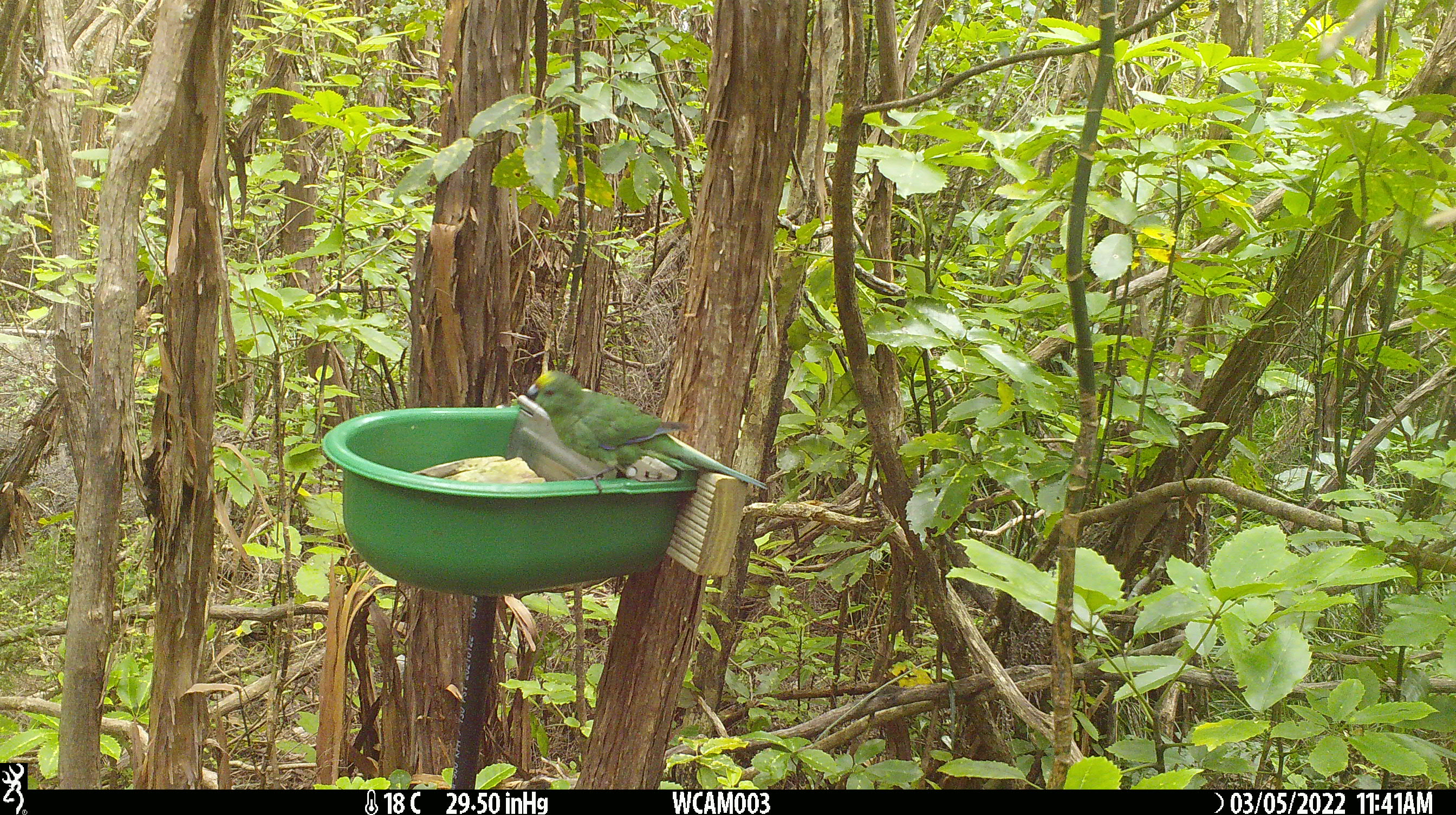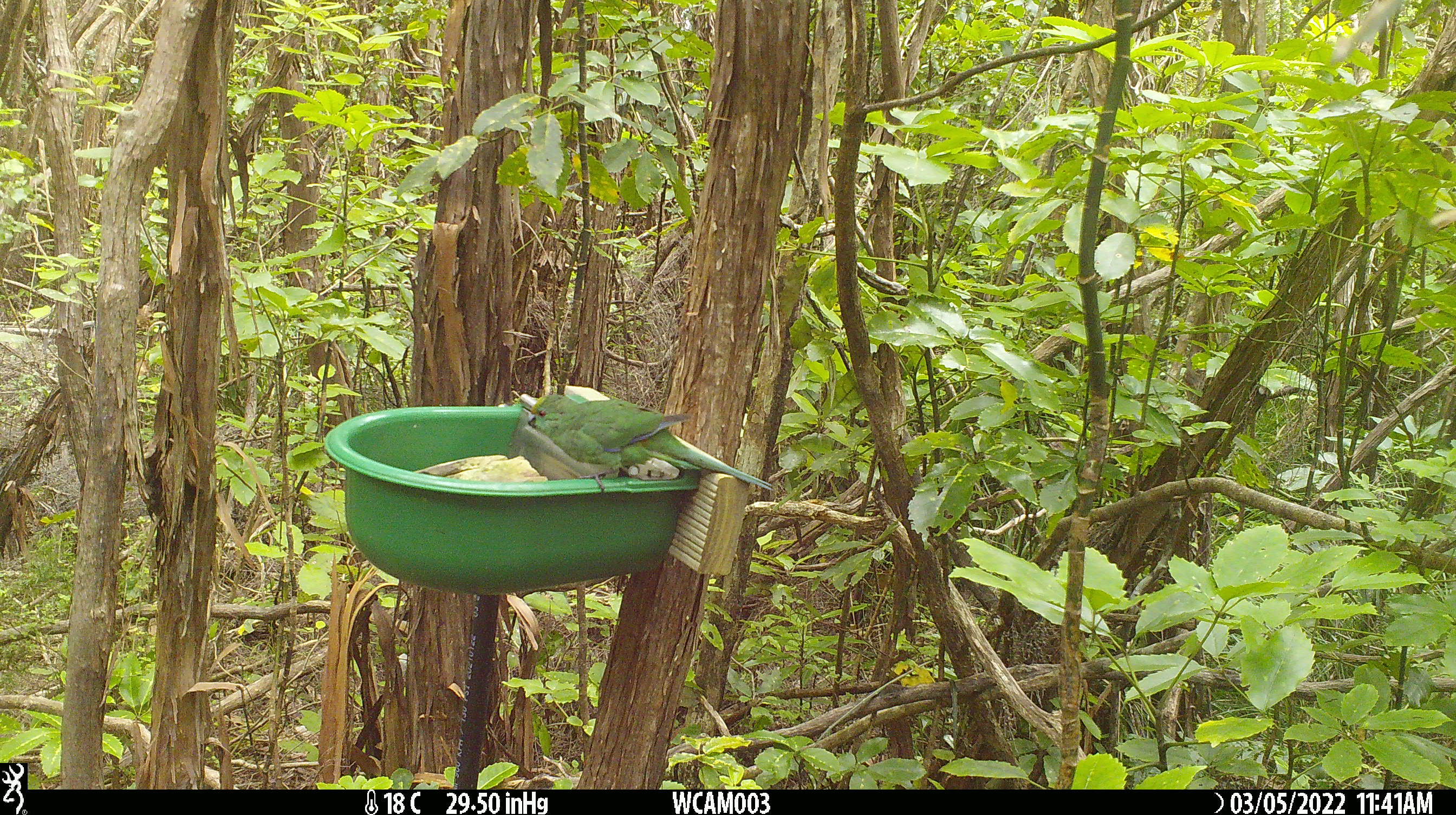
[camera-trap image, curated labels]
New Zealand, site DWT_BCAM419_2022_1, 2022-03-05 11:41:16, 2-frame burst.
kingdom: Animalia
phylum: Chordata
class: Aves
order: Psittaciformes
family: Psittaculidae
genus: Cyanoramphus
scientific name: Cyanoramphus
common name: parakeet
Parakeet (Cyanoramphus).